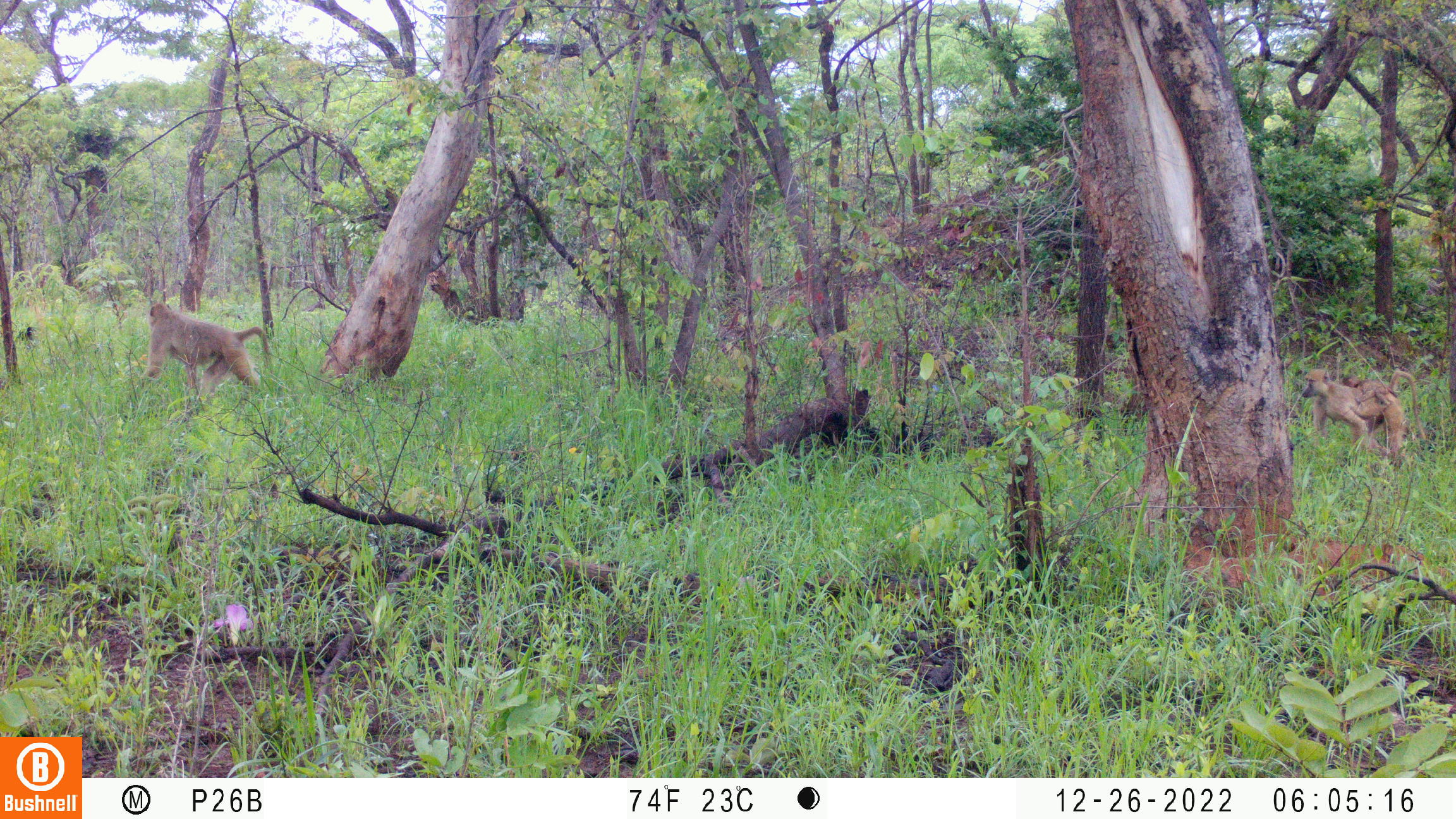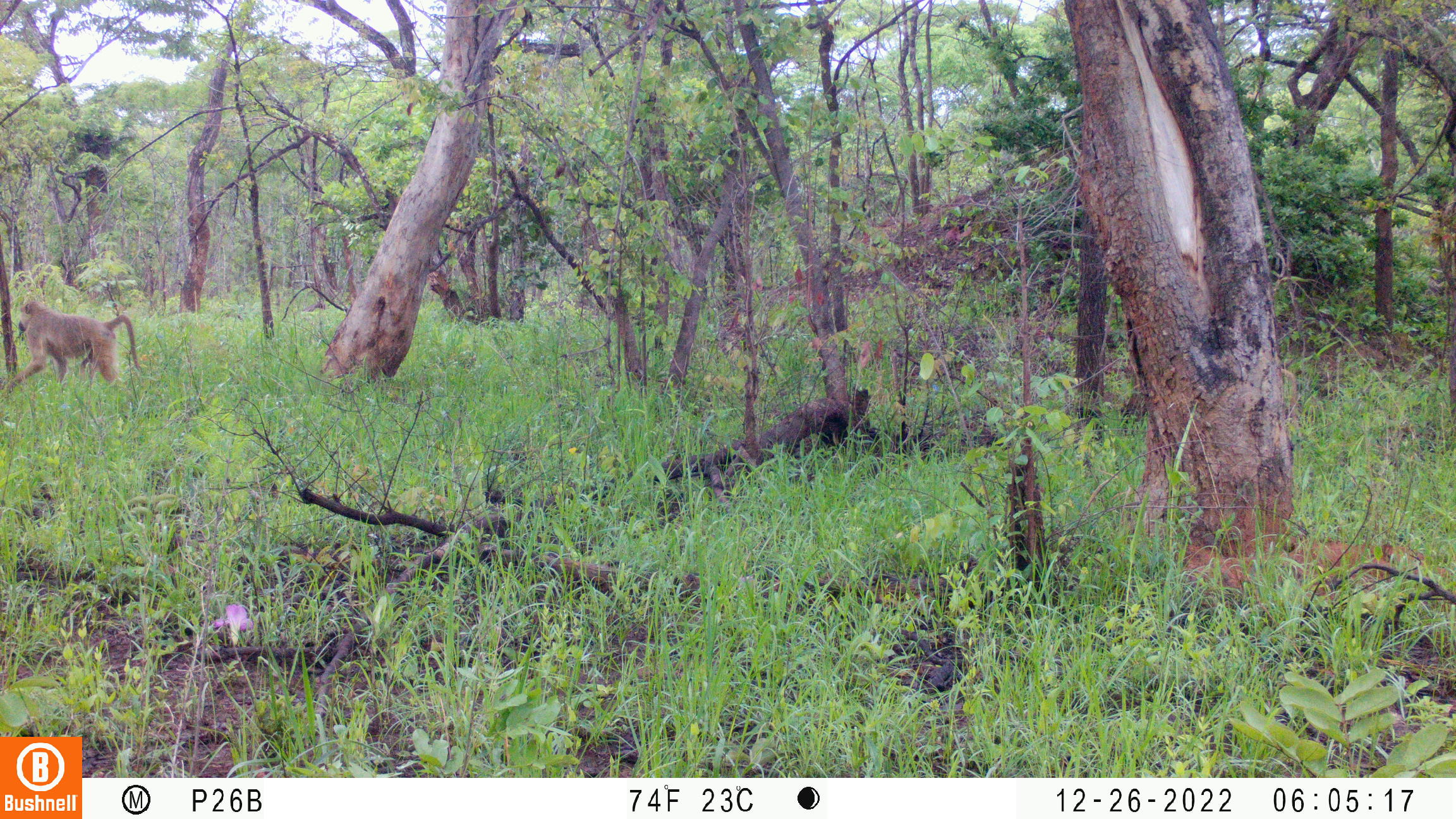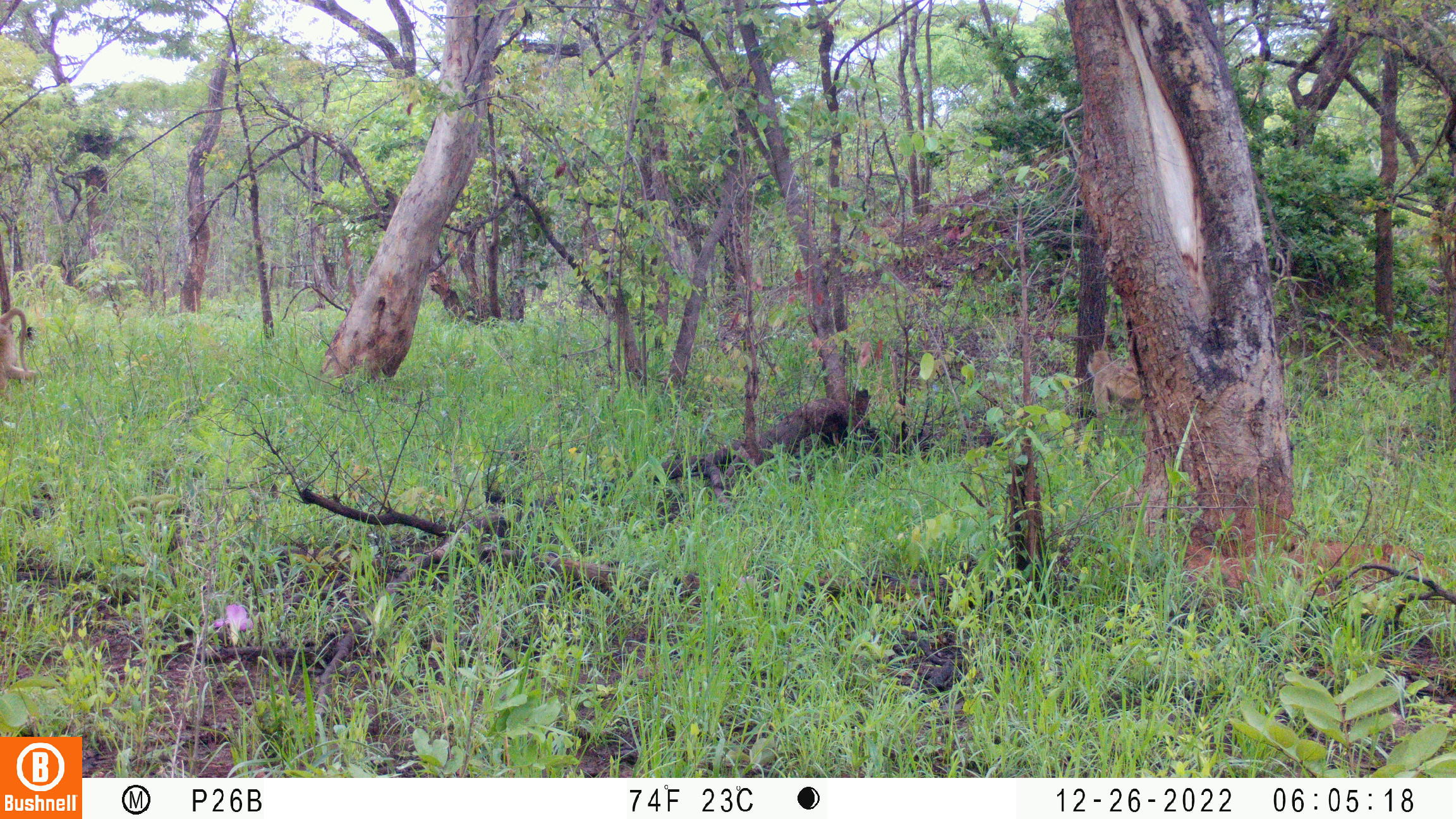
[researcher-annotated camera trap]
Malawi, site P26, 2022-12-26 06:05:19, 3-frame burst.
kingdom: Animalia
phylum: Chordata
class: Mammalia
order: Primates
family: Cercopithecidae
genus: Papio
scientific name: Papio cynocephalus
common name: yellow baboon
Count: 2.